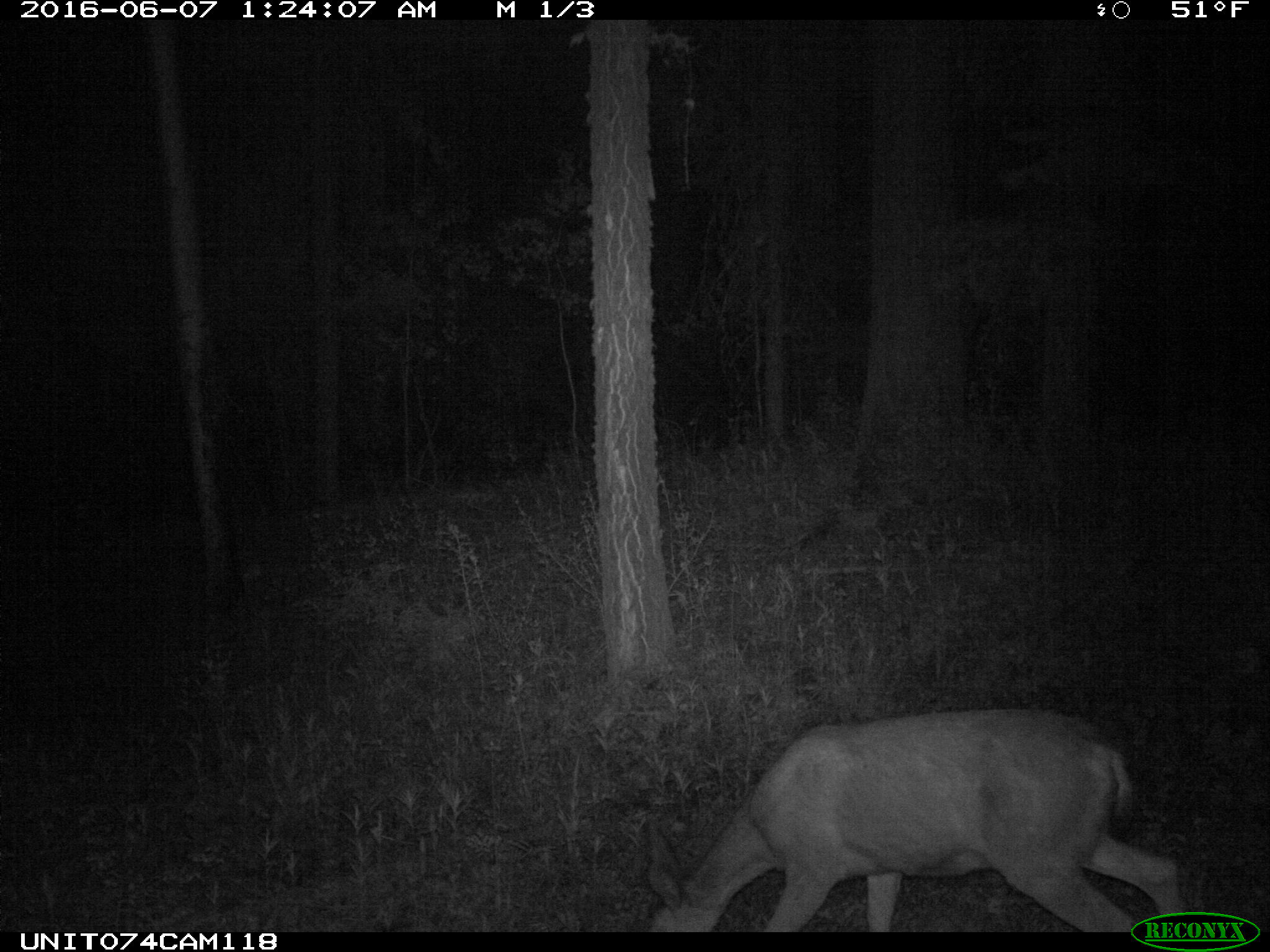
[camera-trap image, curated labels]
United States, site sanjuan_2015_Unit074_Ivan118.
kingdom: Animalia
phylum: Chordata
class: Mammalia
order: Artiodactyla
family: Cervidae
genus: Odocoileus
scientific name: Odocoileus hemionus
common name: mule deer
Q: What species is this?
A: Odocoileus hemionus (mule deer).